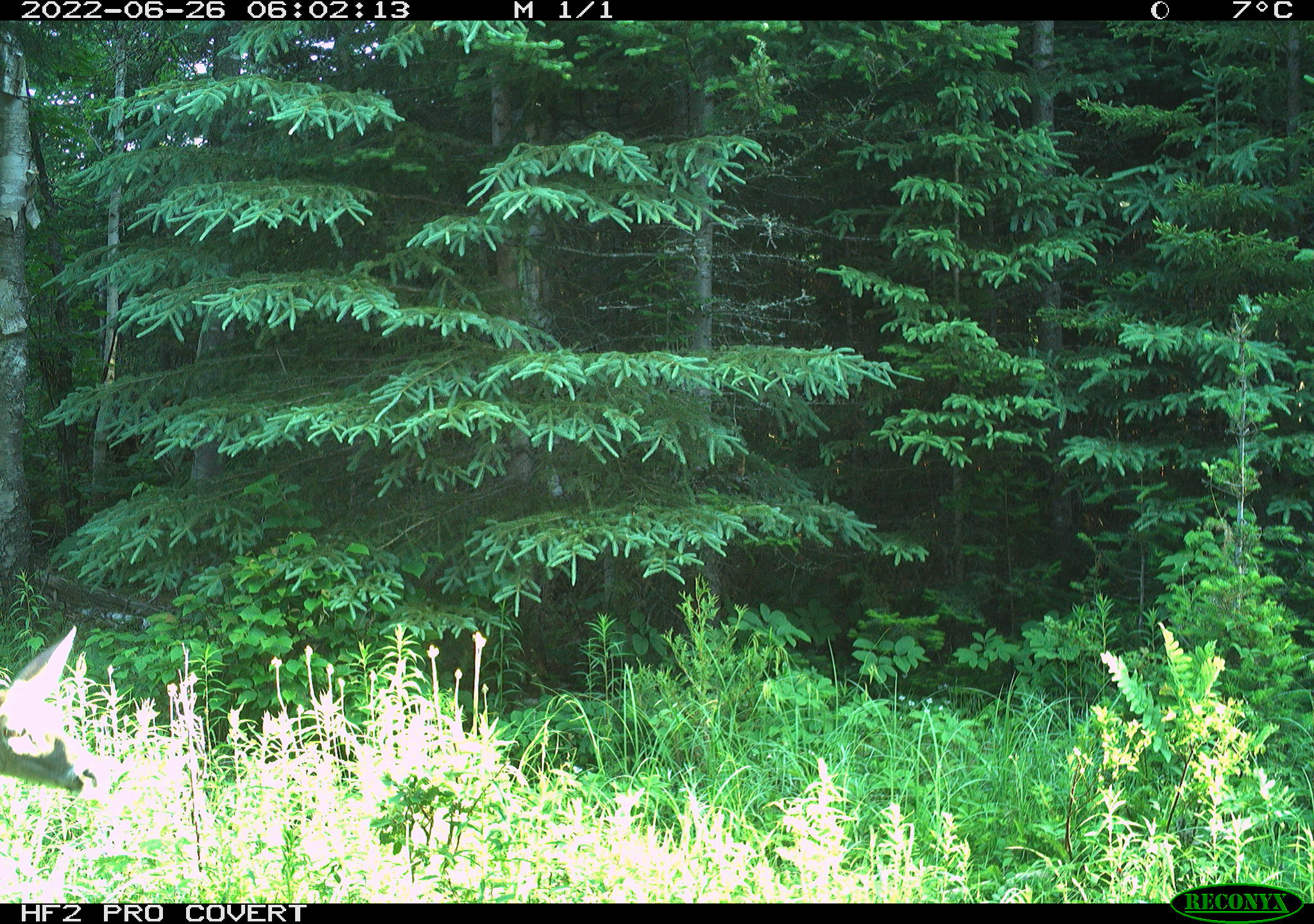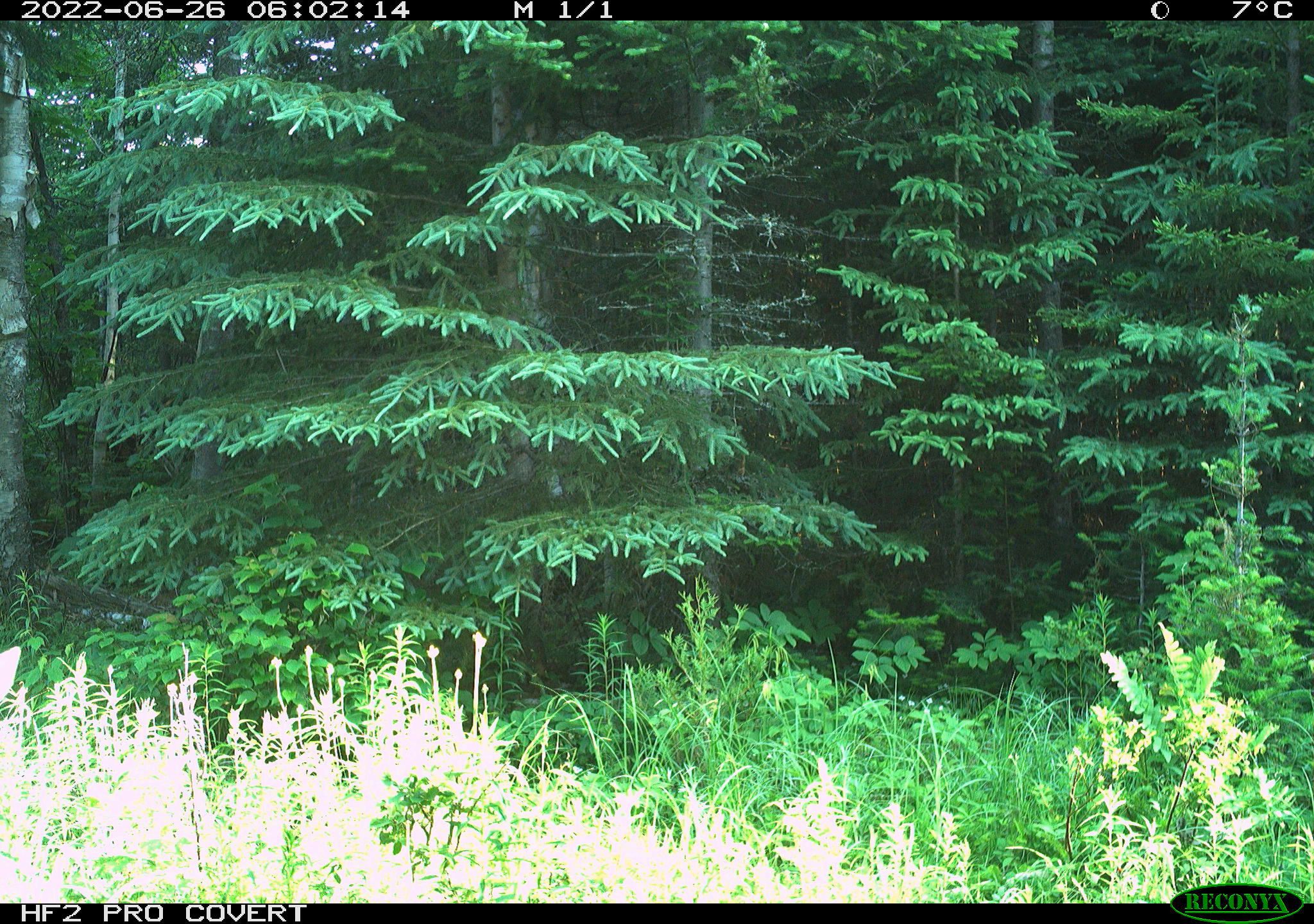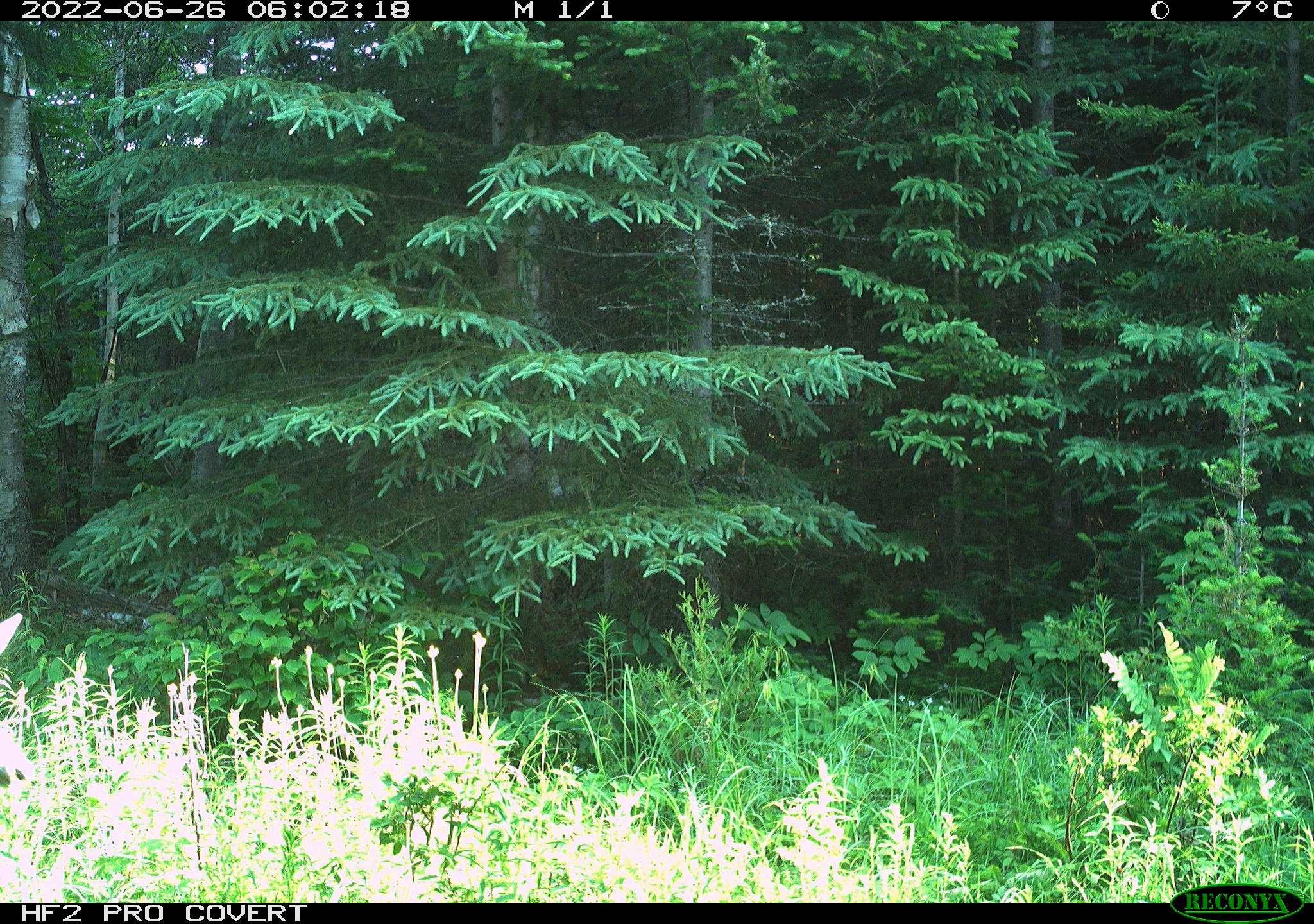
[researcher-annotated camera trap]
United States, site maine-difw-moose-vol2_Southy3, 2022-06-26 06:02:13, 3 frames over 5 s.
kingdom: Animalia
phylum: Chordata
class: Mammalia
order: Artiodactyla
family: Cervidae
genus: Odocoileus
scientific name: Odocoileus virginianus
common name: white-tailed deer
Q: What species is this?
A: White-tailed deer (Odocoileus virginianus).